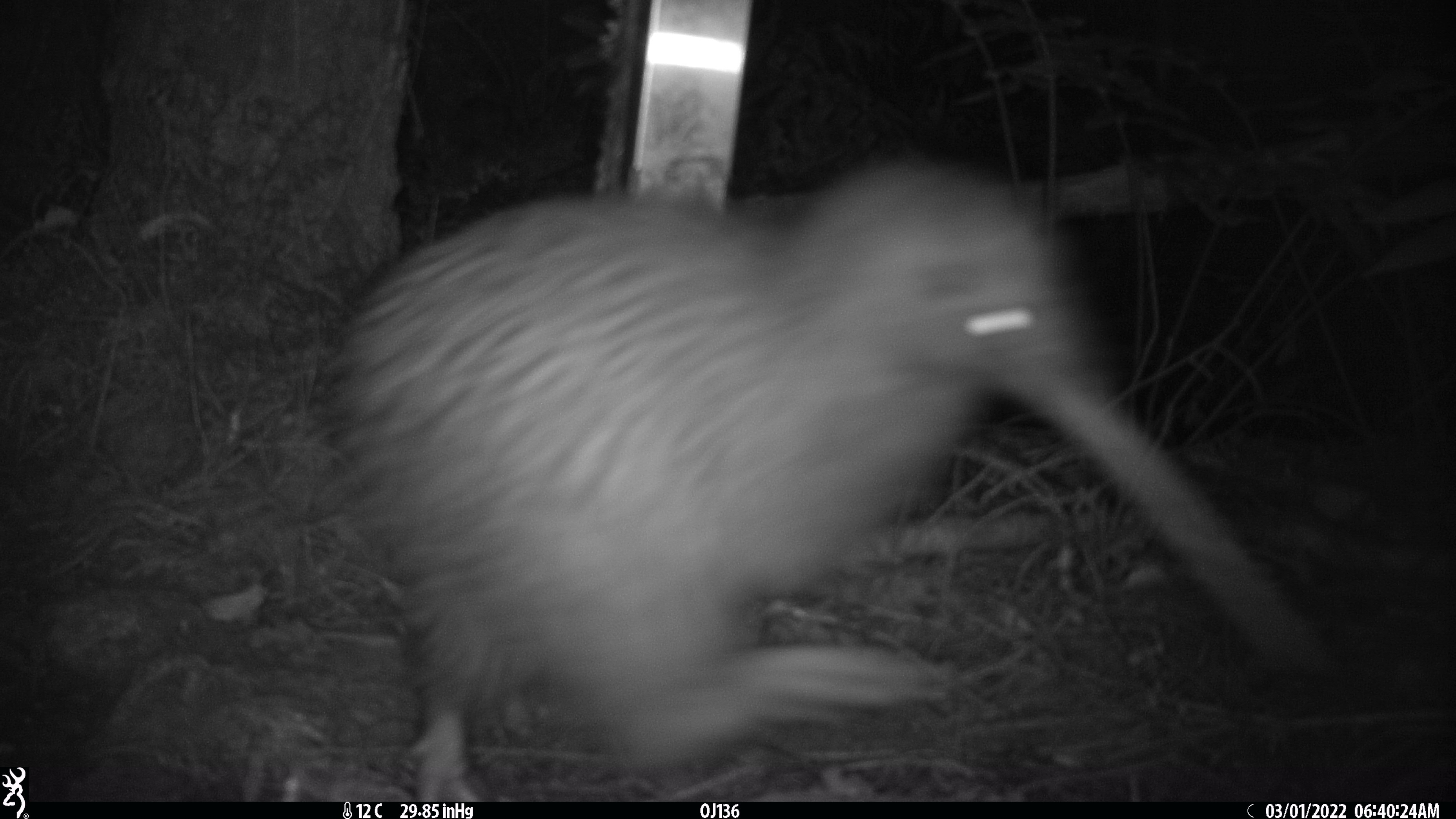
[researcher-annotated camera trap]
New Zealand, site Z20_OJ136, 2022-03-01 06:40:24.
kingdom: Animalia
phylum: Chordata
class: Aves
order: Apterygiformes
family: Apterygidae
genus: Apteryx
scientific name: Apteryx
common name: kiwi